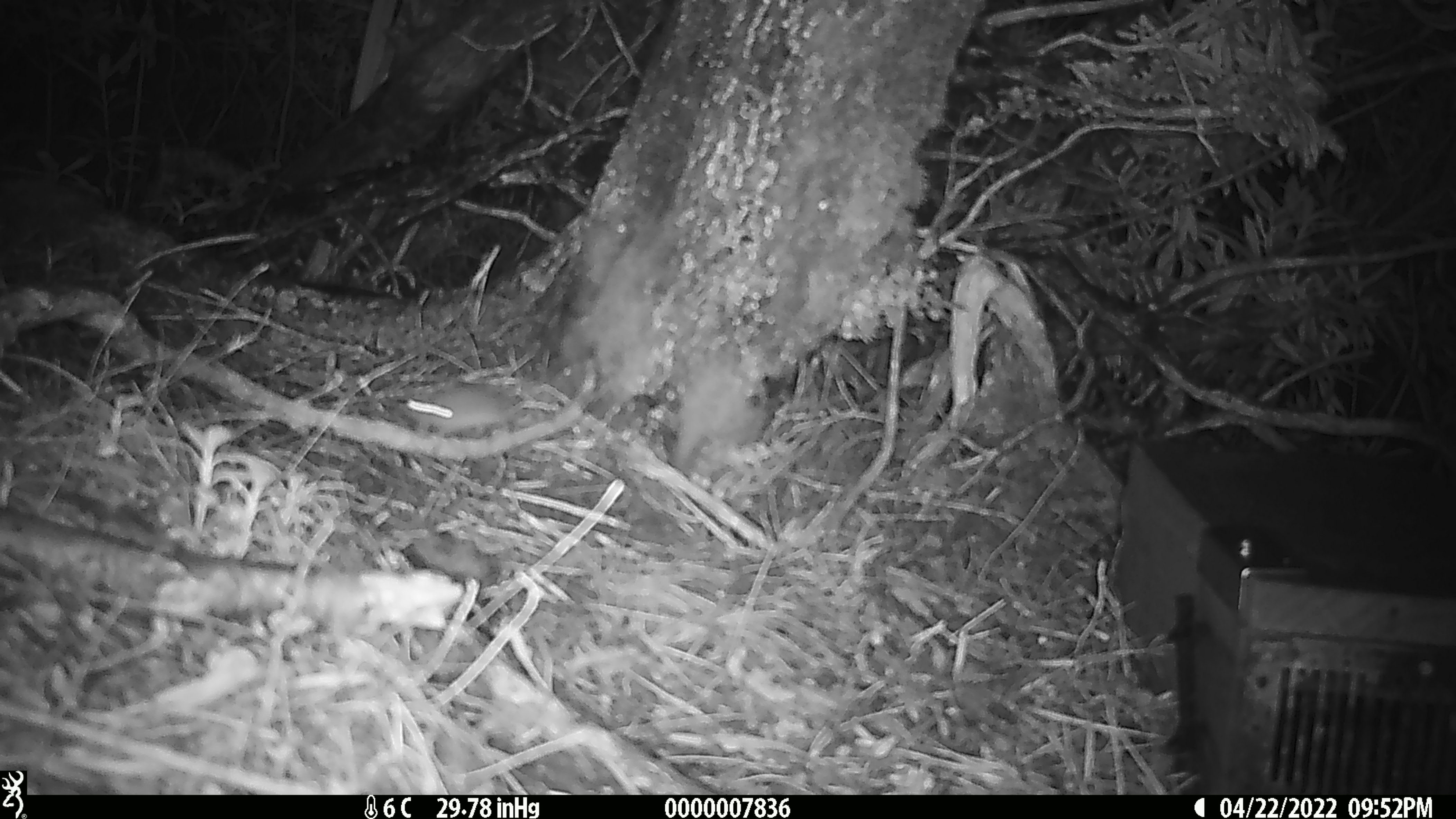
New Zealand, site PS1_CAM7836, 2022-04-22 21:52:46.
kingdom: Animalia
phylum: Chordata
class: Mammalia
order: Rodentia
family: Muridae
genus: Mus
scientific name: Mus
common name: mouse